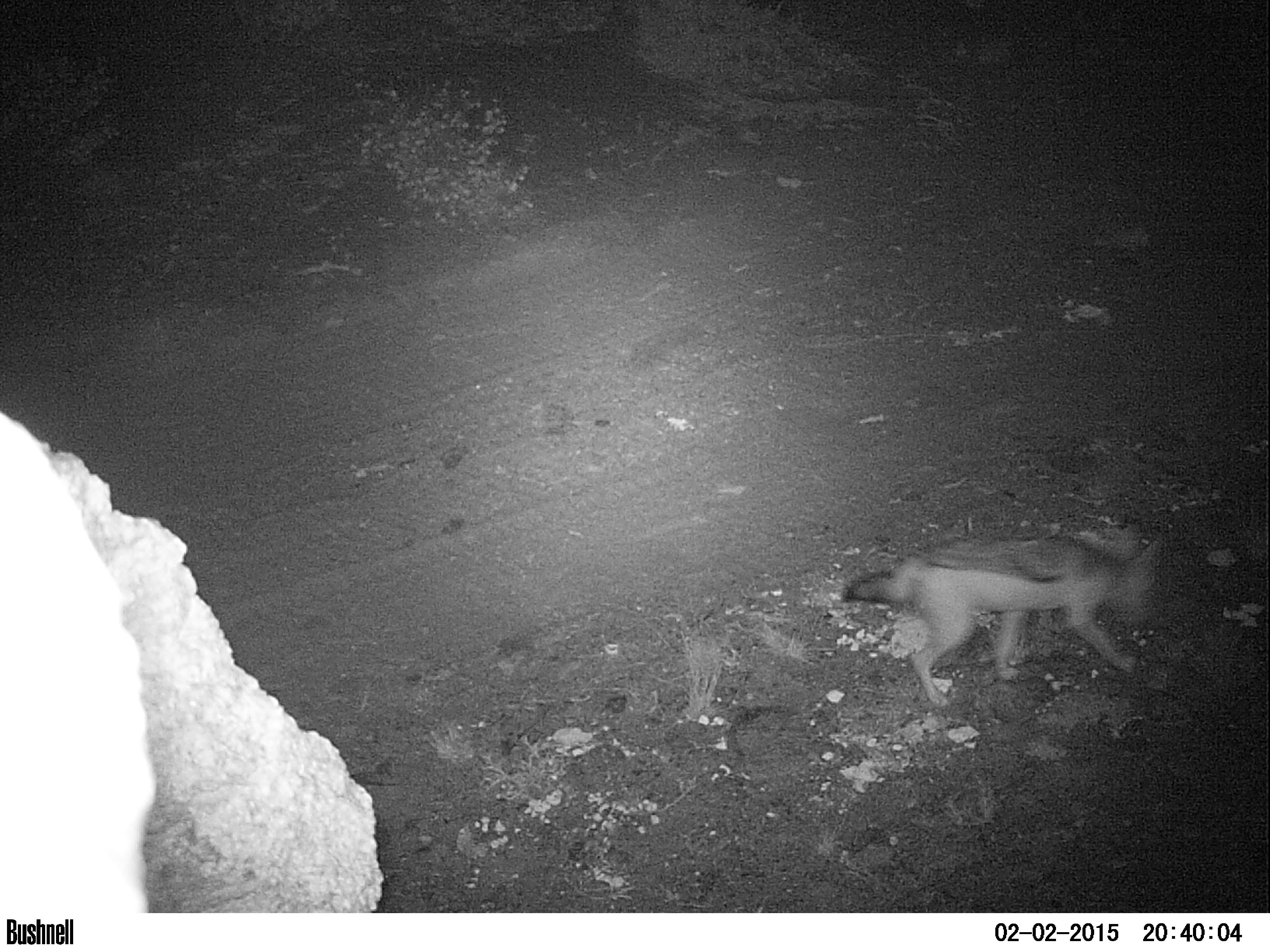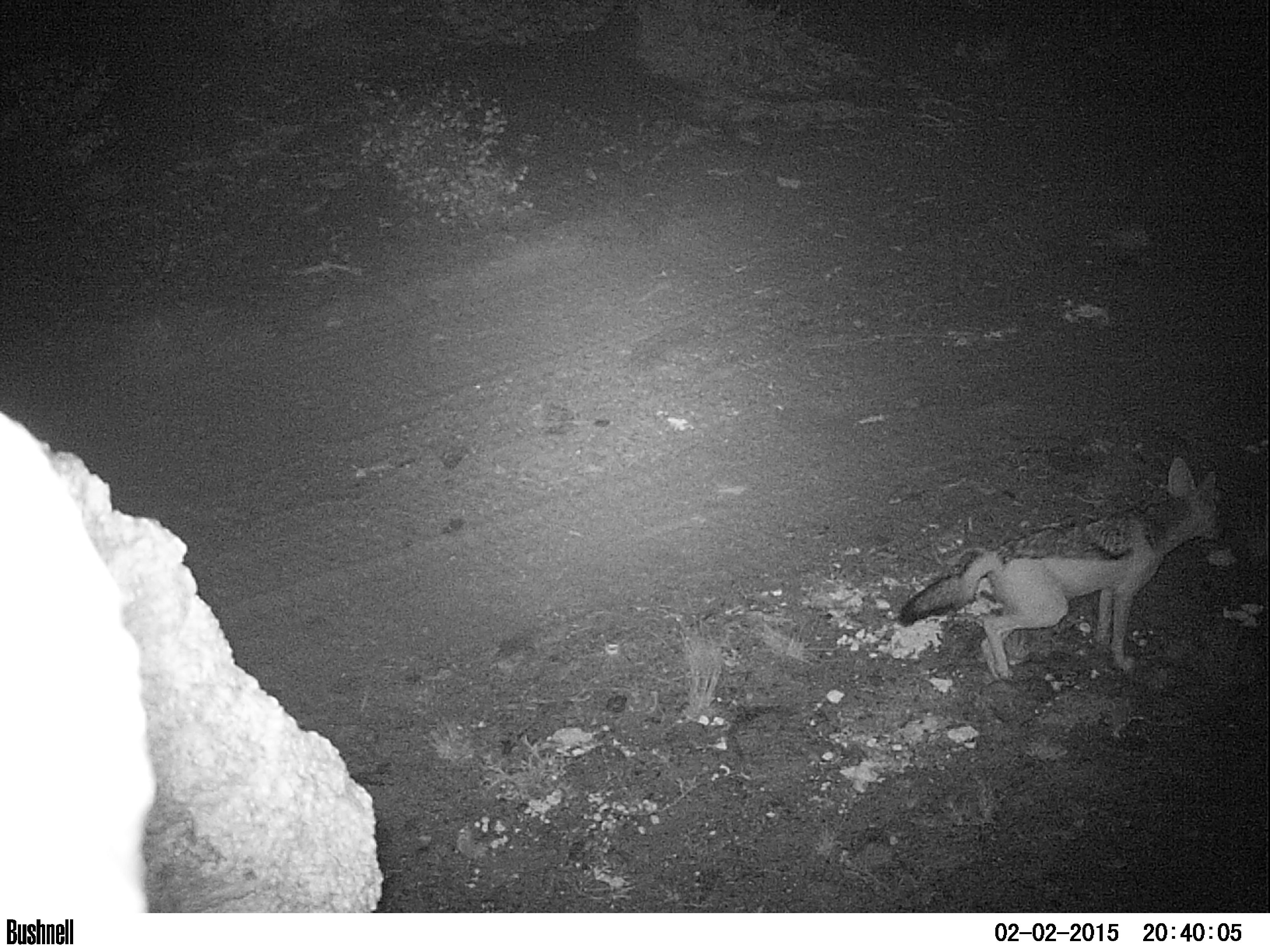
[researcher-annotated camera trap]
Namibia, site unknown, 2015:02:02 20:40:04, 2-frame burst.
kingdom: Animalia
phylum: Chordata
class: Mammalia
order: Carnivora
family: Canidae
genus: Lupulella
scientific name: Lupulella mesomelas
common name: black-backed jackal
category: canis mesomelas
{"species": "canis mesomelas (black-backed jackal) (Lupulella mesomelas)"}